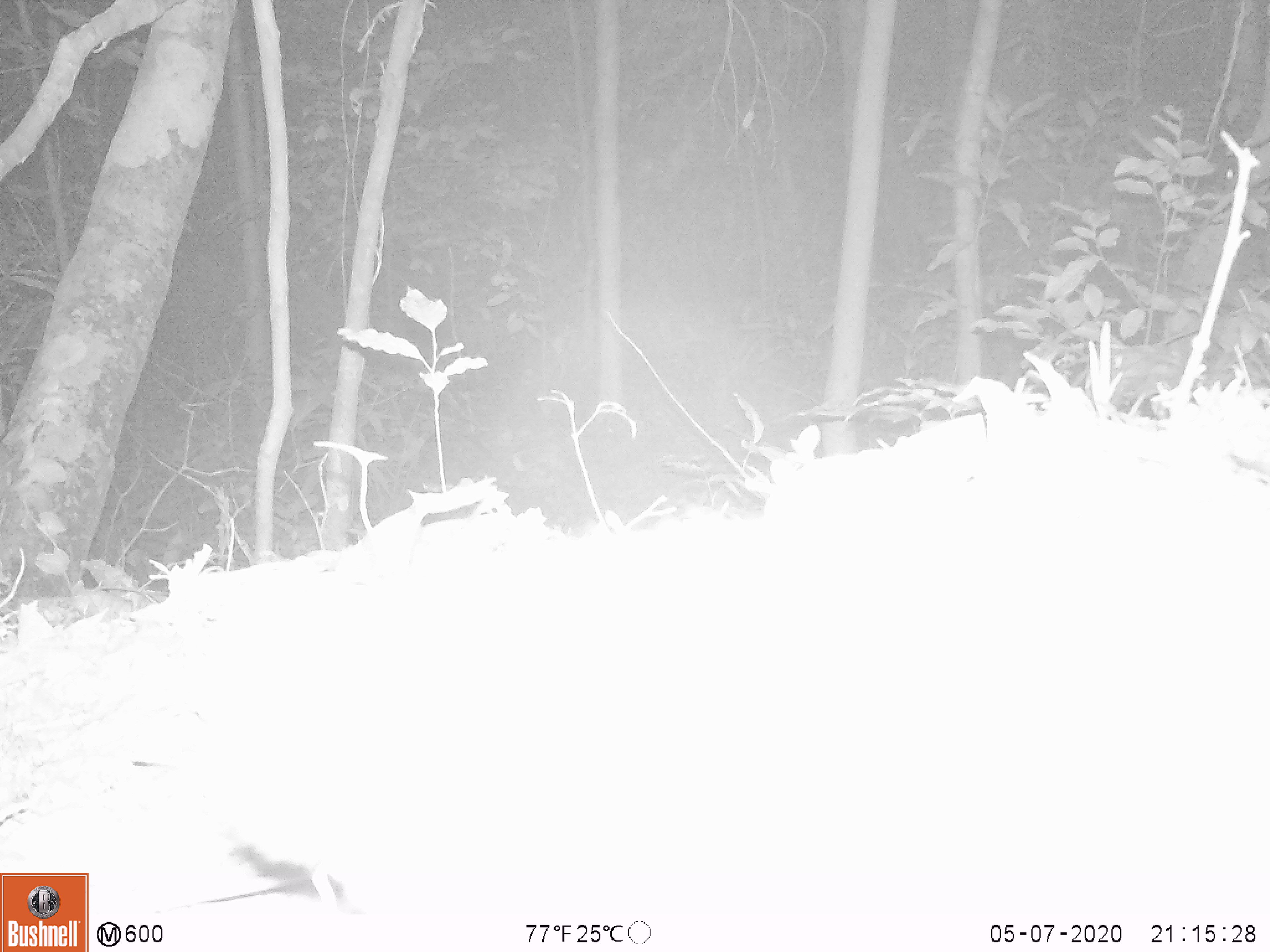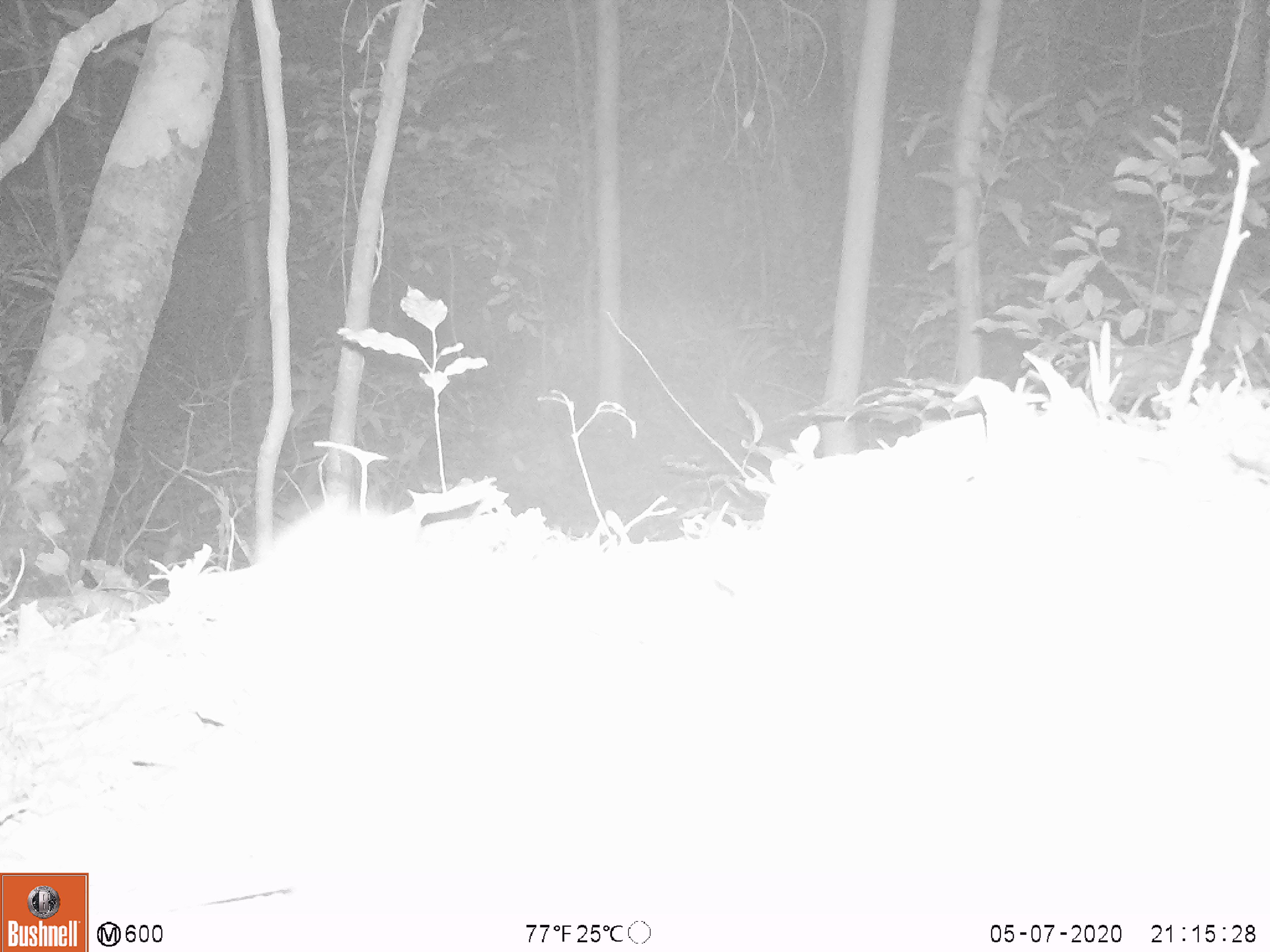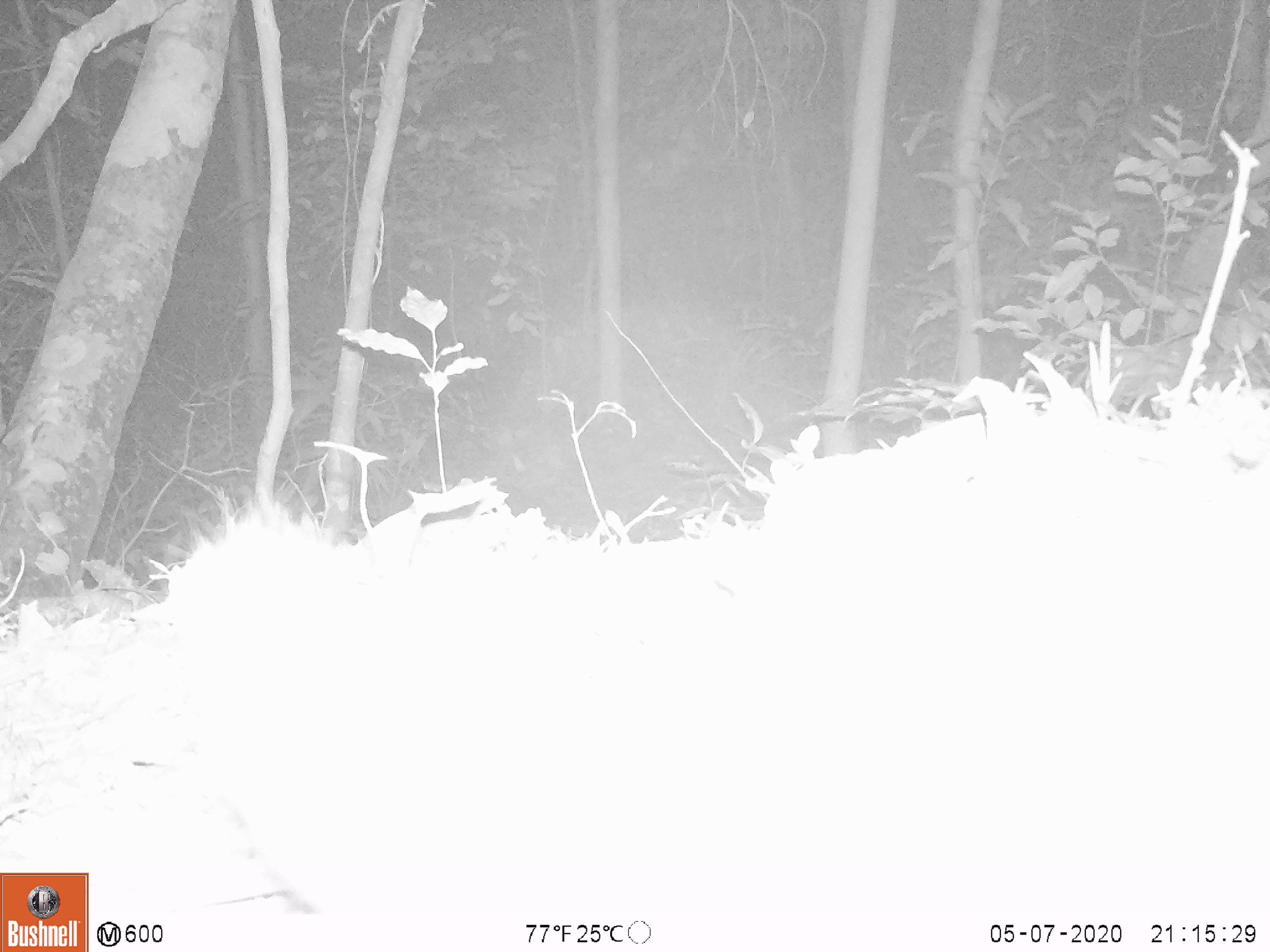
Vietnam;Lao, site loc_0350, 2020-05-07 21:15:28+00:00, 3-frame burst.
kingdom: Animalia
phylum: Chordata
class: Mammalia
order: Carnivora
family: Mustelidae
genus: Melogale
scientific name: Melogale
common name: ferret badger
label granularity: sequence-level